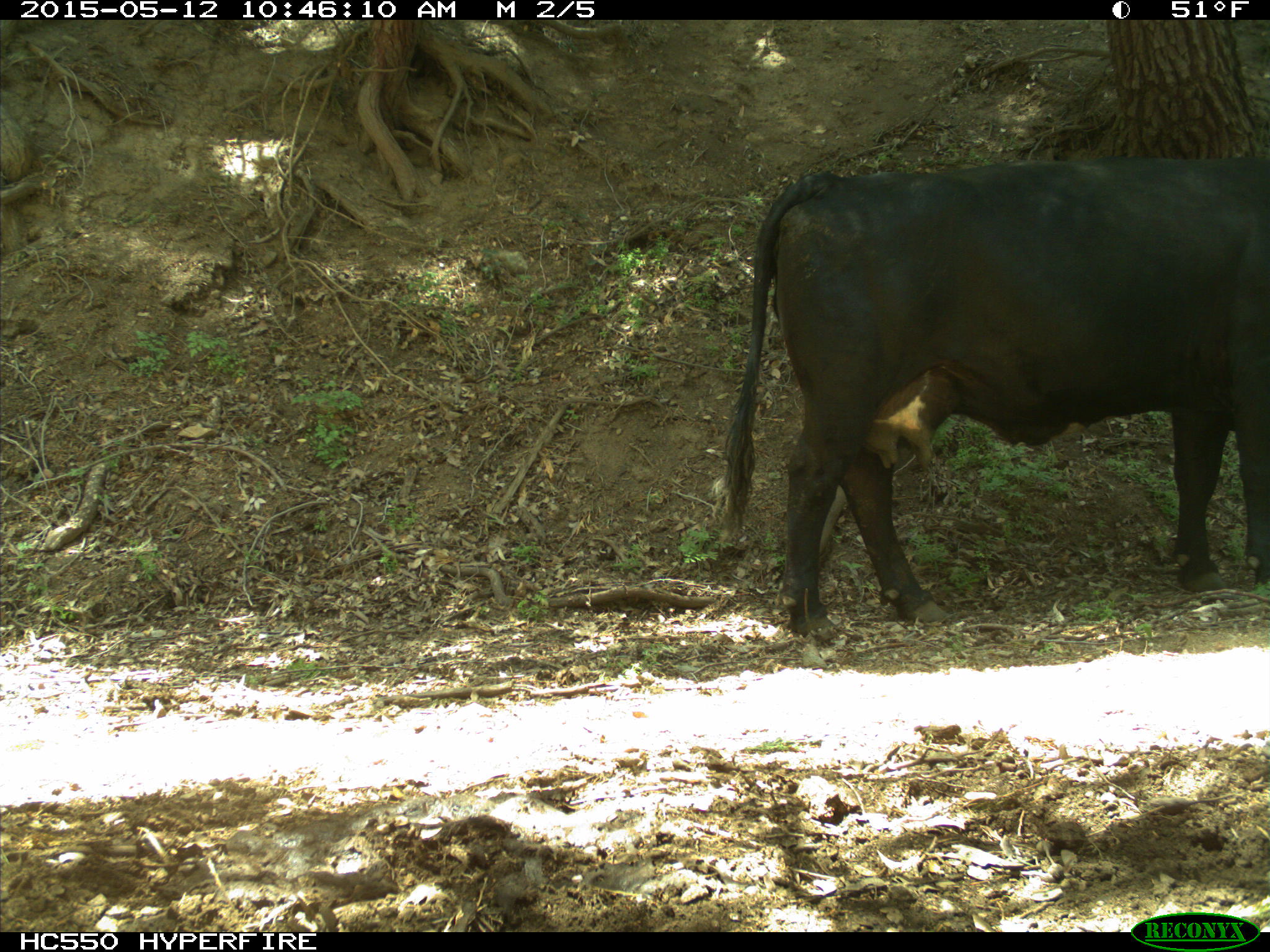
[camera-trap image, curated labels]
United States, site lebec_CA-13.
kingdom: Animalia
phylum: Chordata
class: Mammalia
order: Artiodactyla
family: Bovidae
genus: Bos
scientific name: Bos taurus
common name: domestic cow